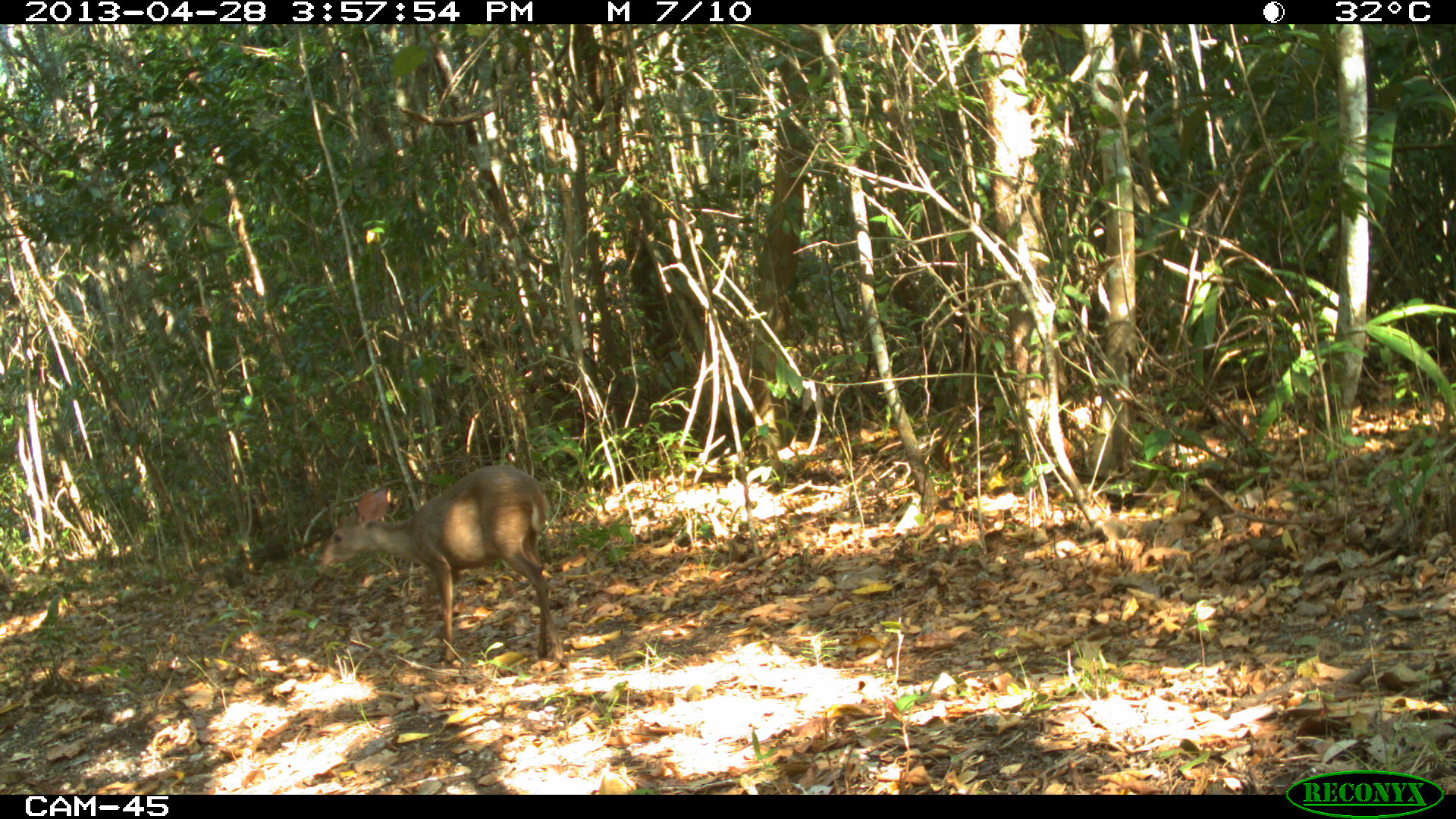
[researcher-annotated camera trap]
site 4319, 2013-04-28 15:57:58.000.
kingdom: Animalia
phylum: Chordata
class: Mammalia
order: Artiodactyla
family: Cervidae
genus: Odocoileus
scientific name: Odocoileus pandora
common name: yucatán brown brocket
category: mazama pandora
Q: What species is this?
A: Mazama pandora (yucatán brown brocket) (Odocoileus pandora).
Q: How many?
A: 1.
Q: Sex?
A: Male.